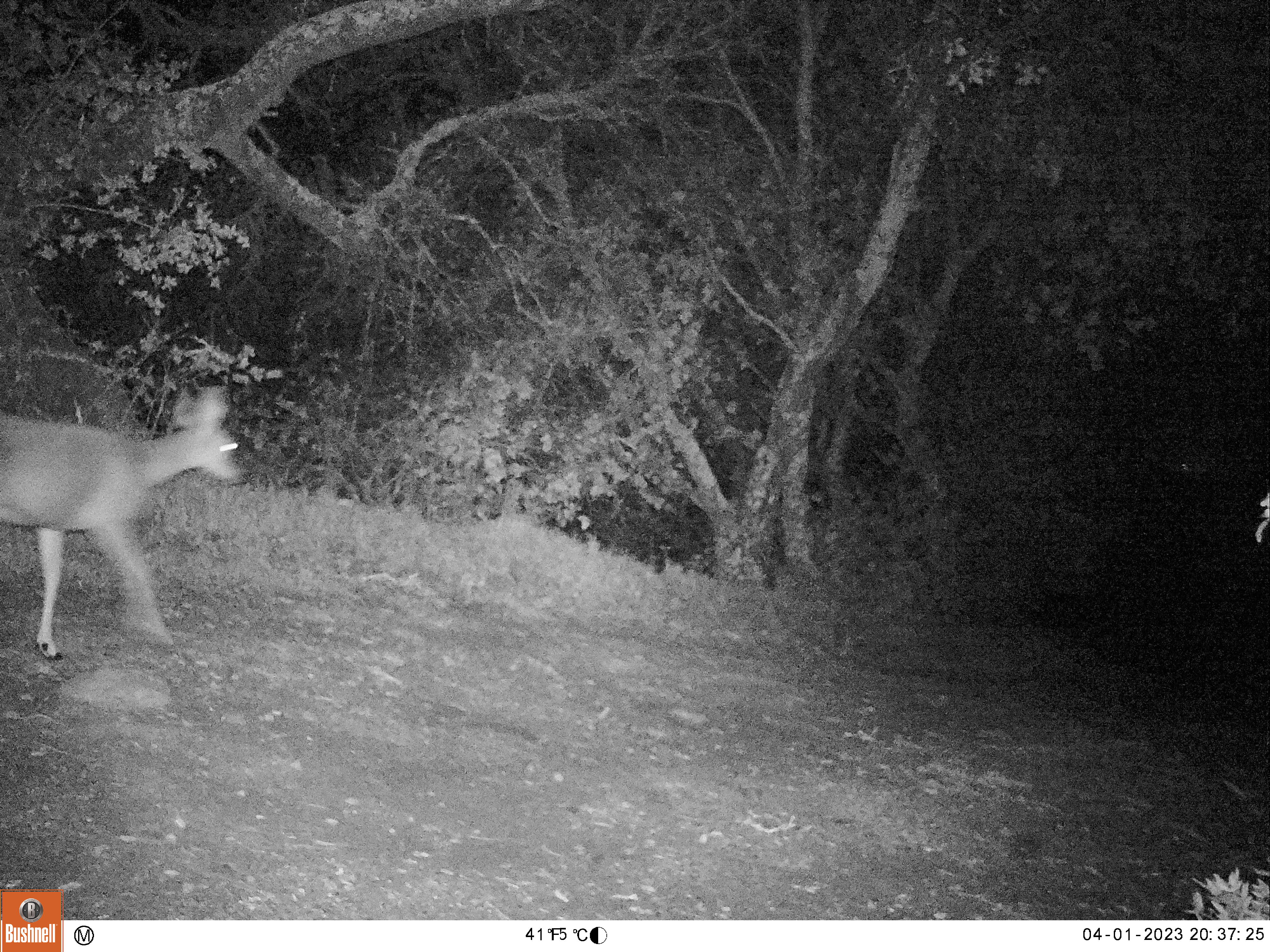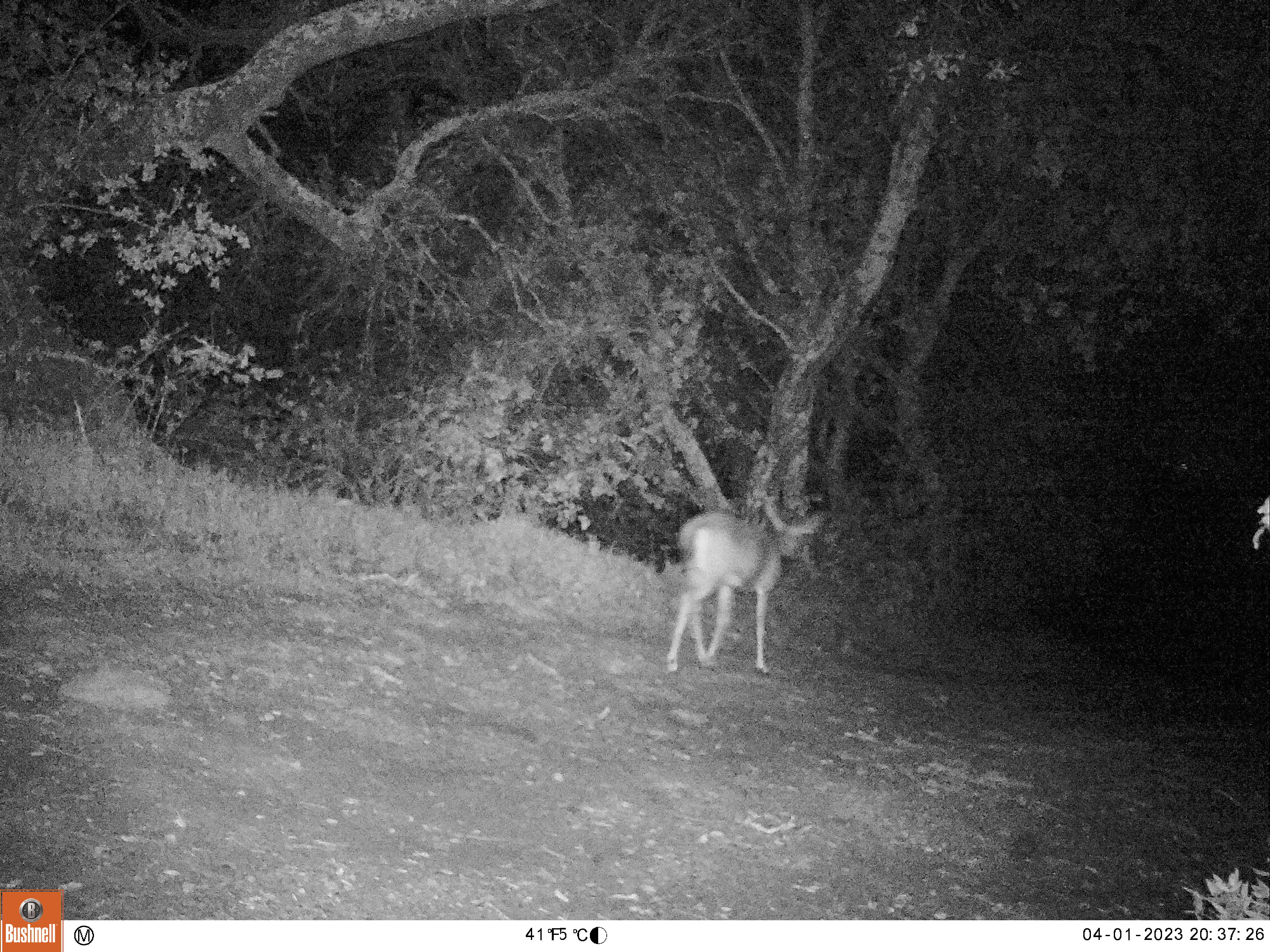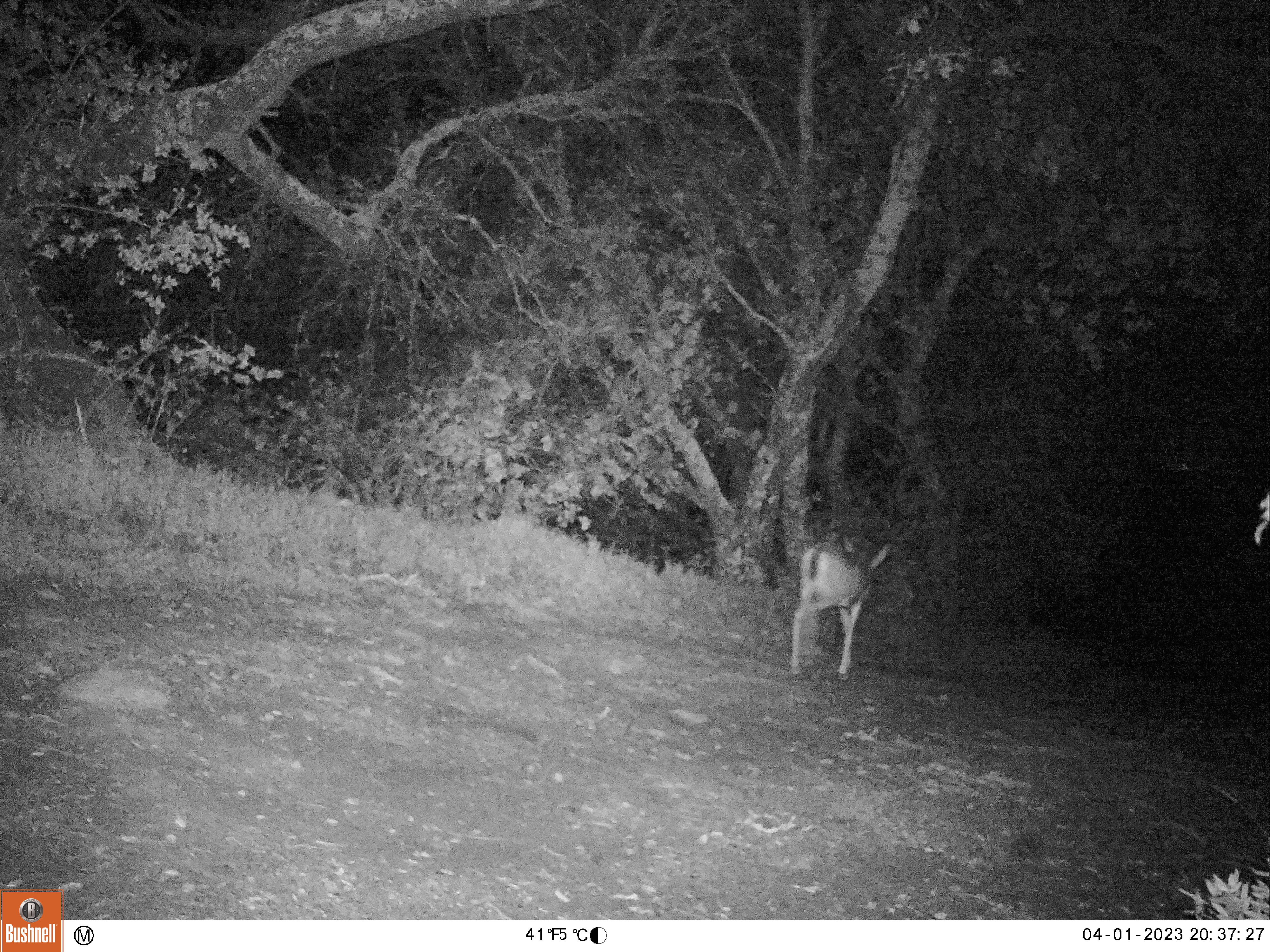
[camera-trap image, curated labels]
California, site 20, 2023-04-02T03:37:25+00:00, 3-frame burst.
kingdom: Animalia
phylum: Chordata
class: Mammalia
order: Artiodactyla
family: Cervidae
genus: Odocoileus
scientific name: Odocoileus hemionus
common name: mule deer